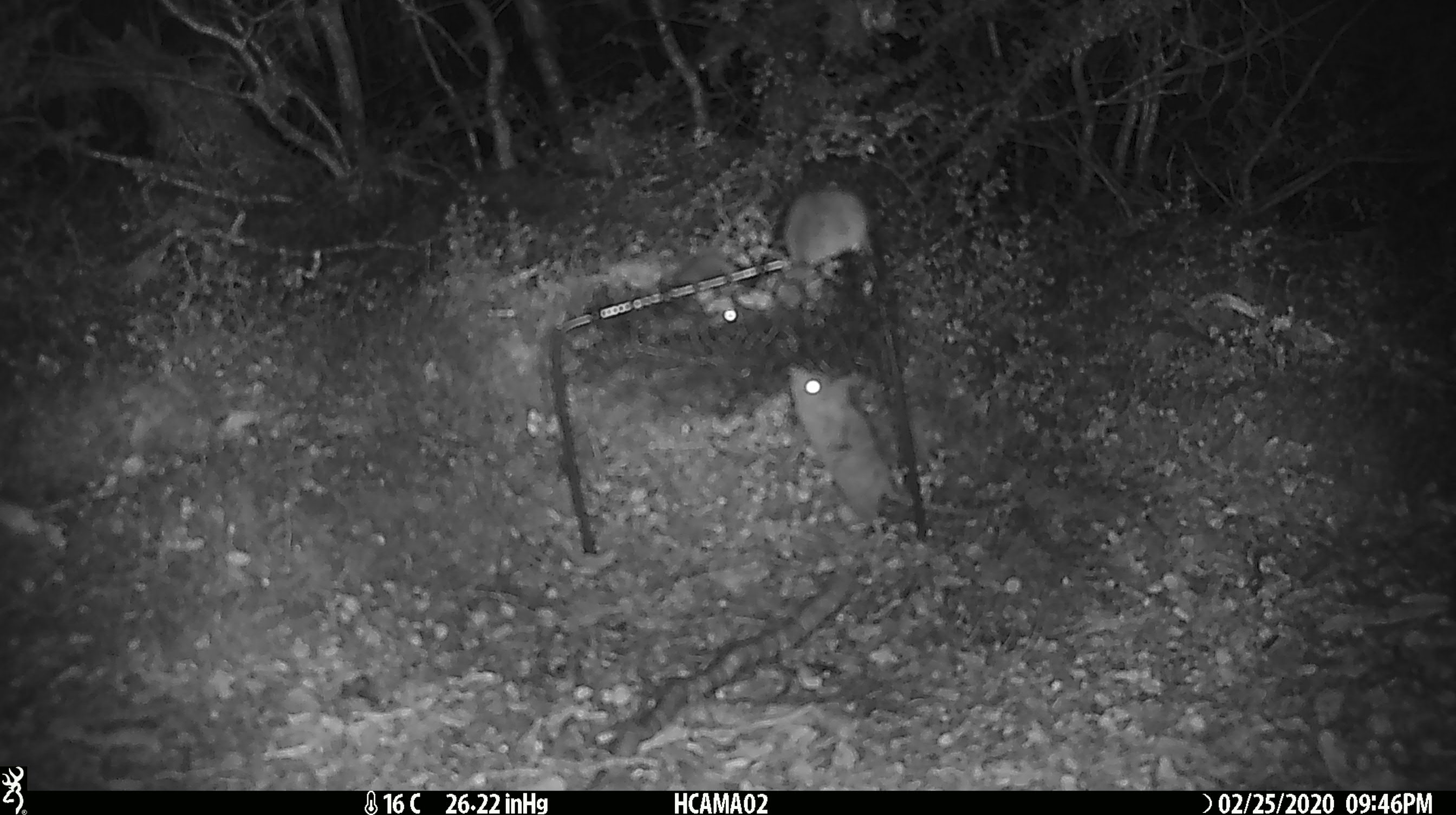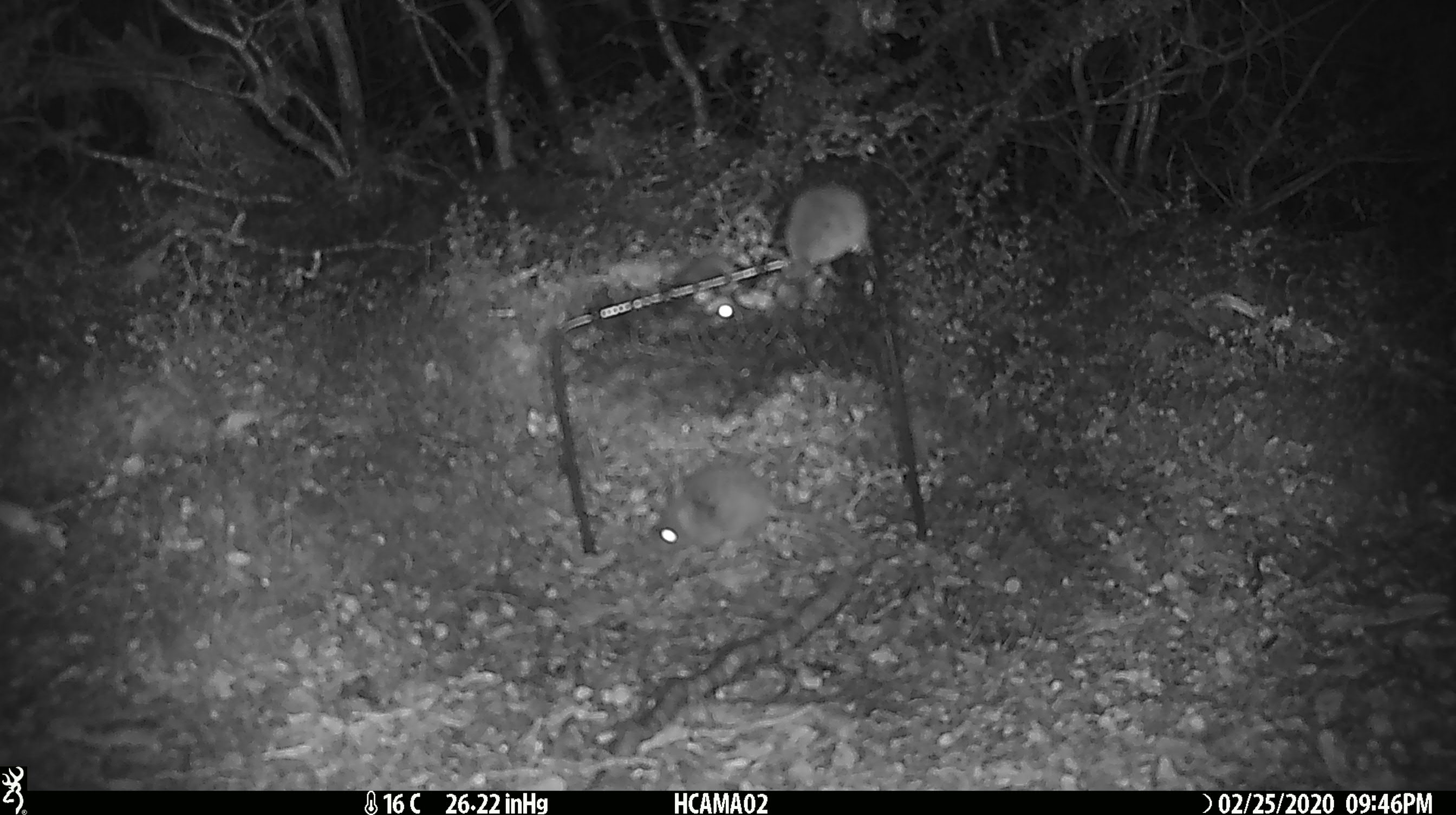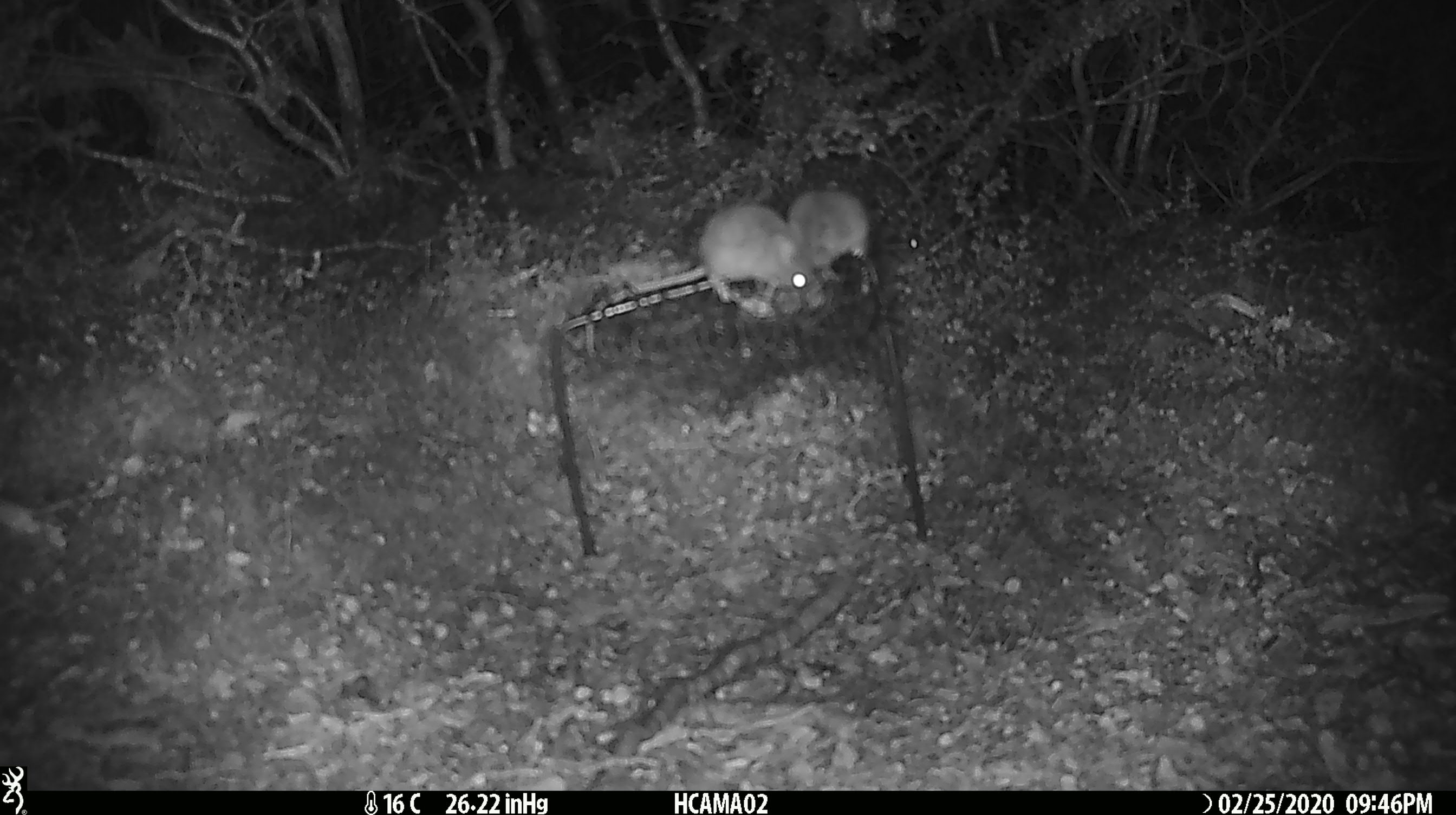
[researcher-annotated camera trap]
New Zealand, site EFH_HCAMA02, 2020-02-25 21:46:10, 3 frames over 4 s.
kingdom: Animalia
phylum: Chordata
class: Mammalia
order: Rodentia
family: Muridae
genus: Mus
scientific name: Mus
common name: mouse